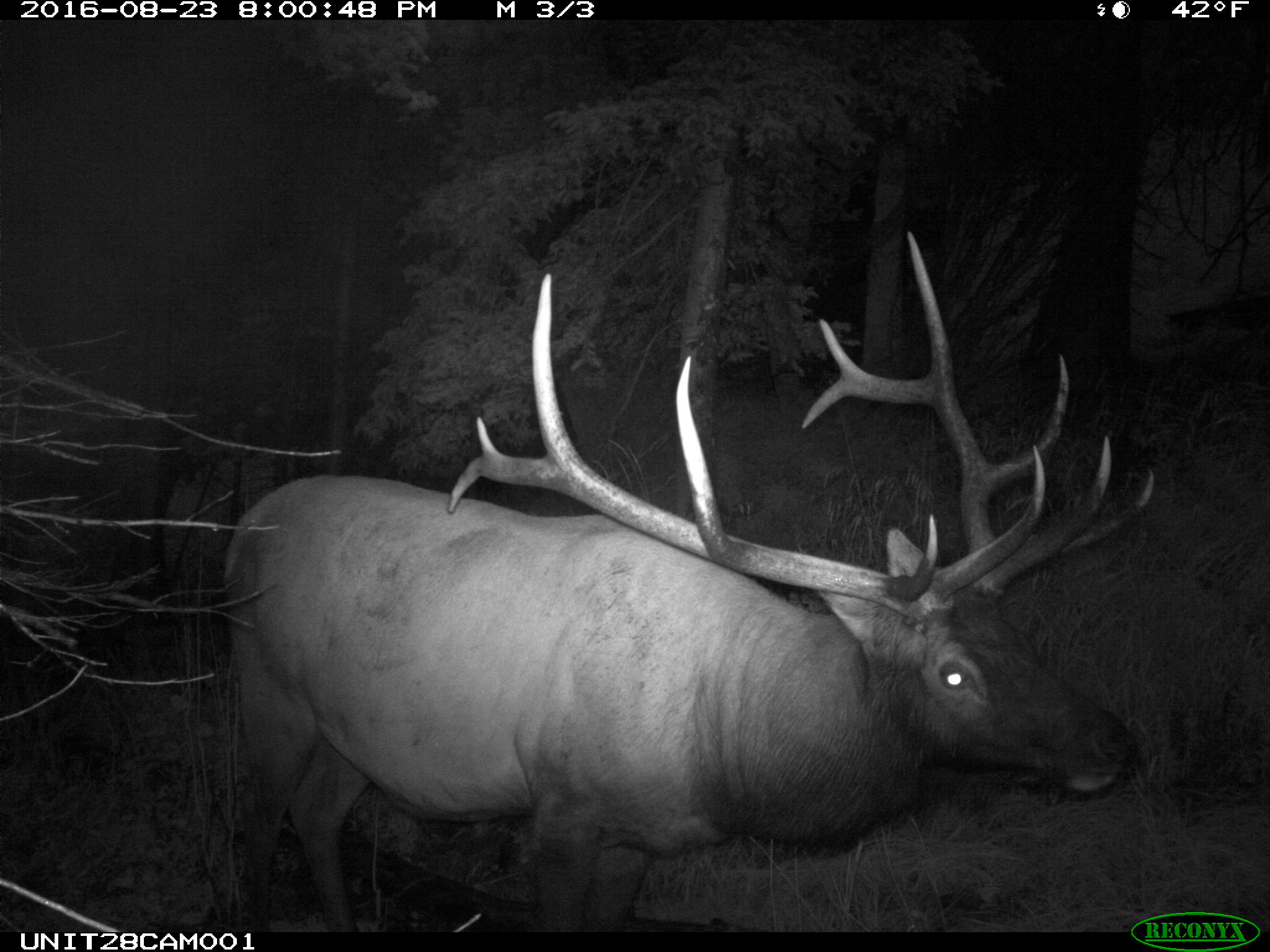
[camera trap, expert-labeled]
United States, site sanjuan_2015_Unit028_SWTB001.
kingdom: Animalia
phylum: Chordata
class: Mammalia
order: Artiodactyla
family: Cervidae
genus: Cervus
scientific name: Cervus elaphus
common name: red deer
Cervus elaphus (red deer).